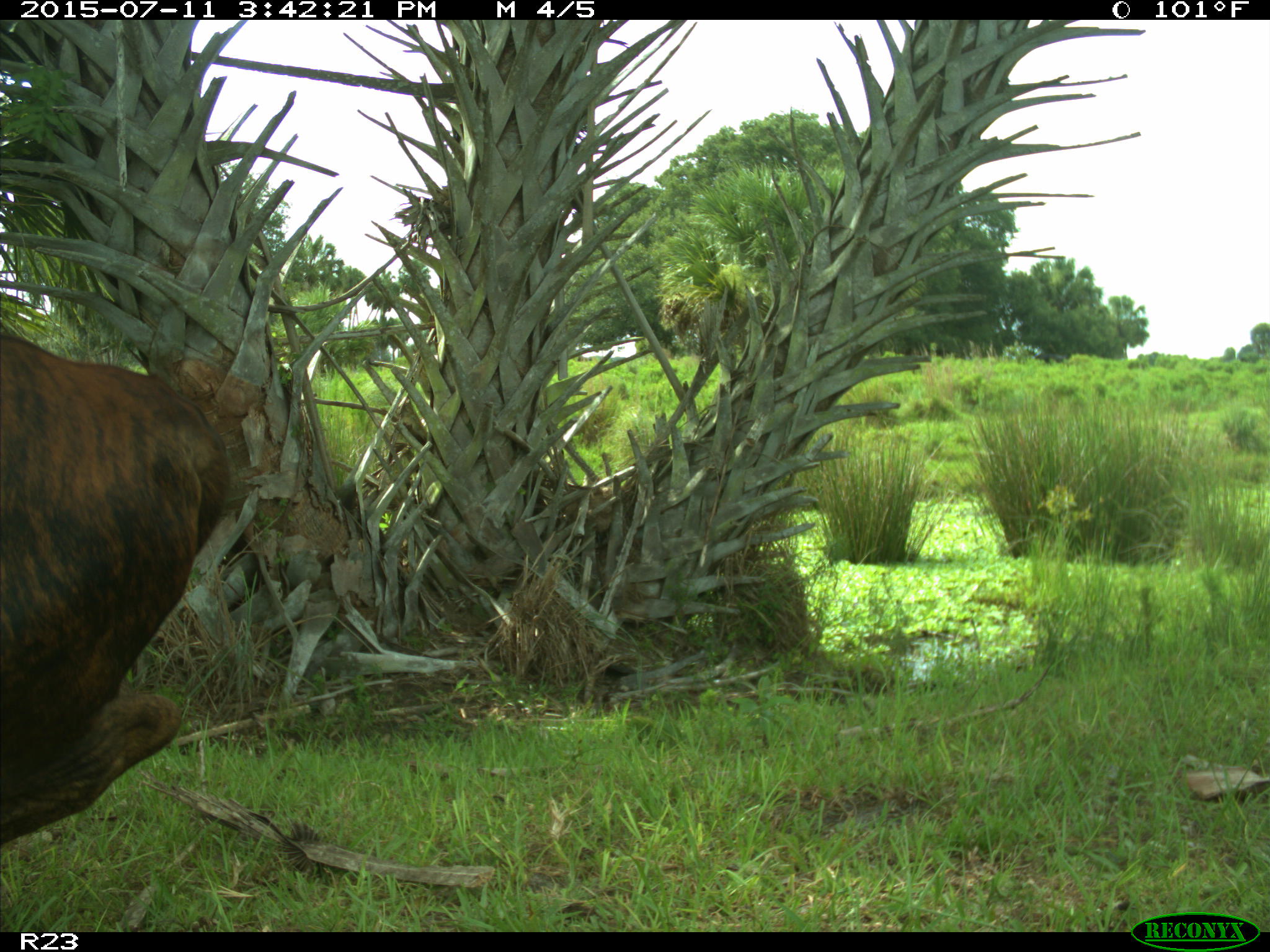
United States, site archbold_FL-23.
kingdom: Animalia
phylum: Chordata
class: Mammalia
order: Artiodactyla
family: Bovidae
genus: Bos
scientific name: Bos taurus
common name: domestic cow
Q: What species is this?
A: Bos taurus (domestic cow).